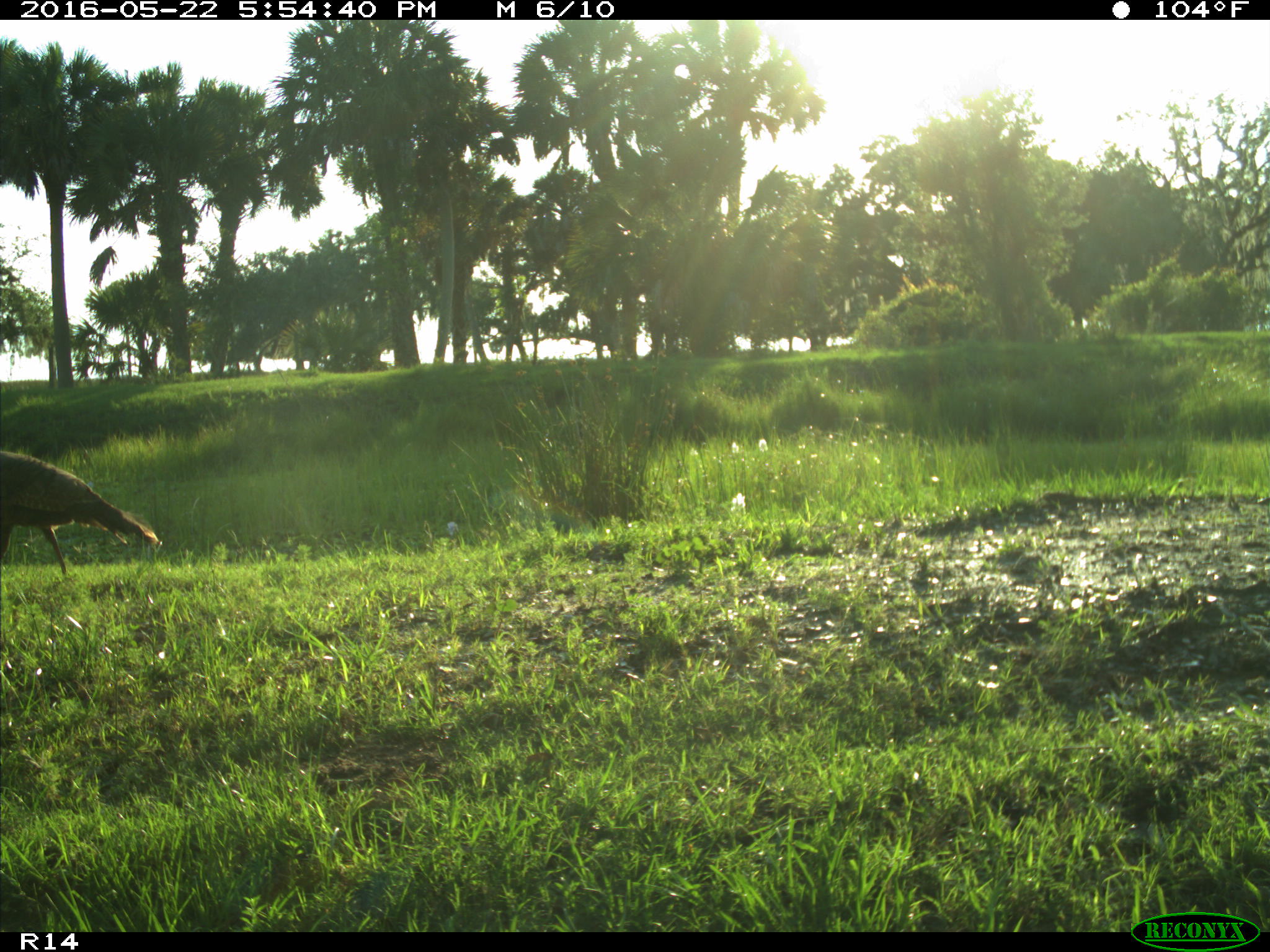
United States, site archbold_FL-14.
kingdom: Animalia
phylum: Chordata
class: Aves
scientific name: Aves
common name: birds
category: unidentified bird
Unidentified bird (birds) (Aves).